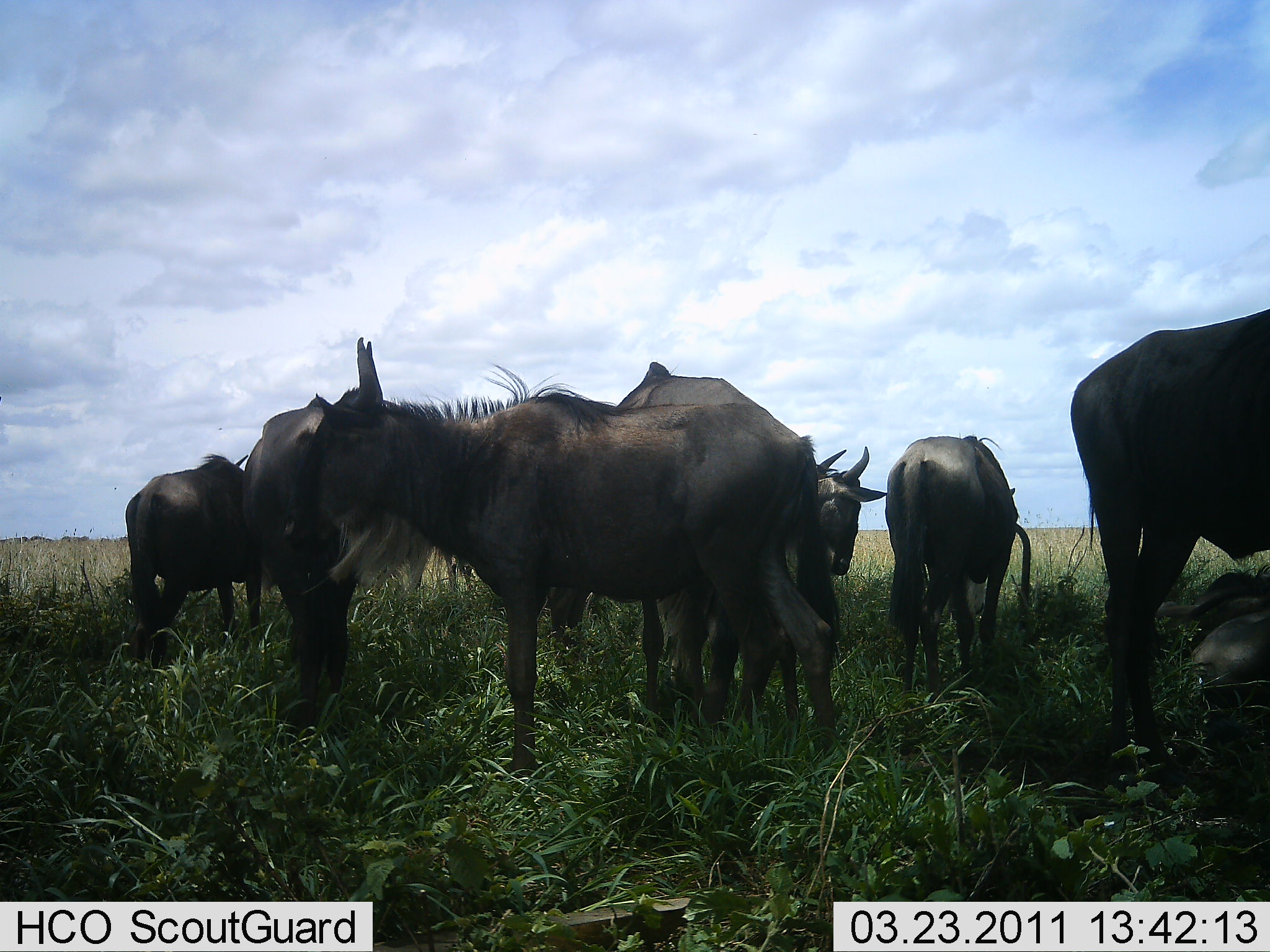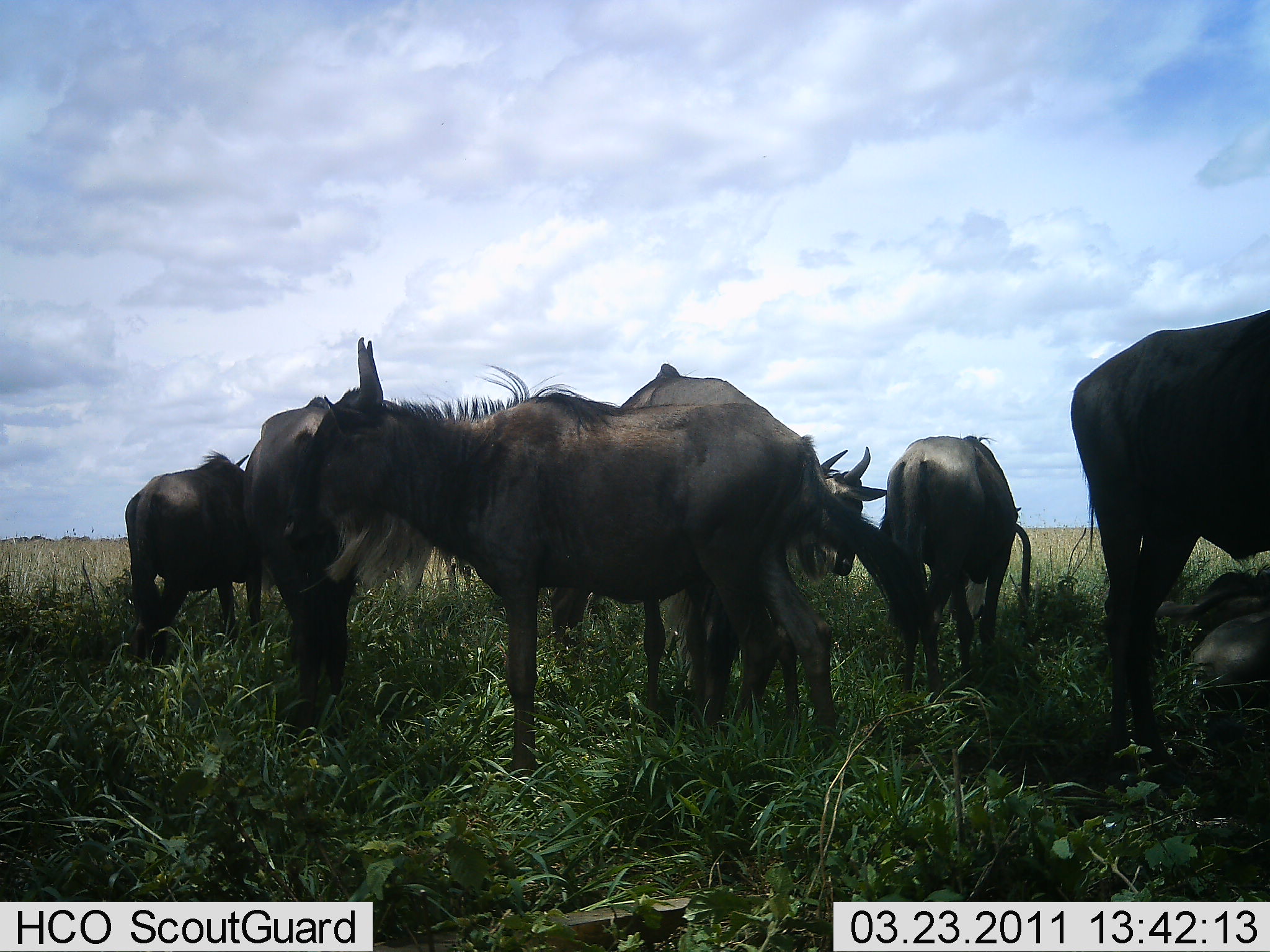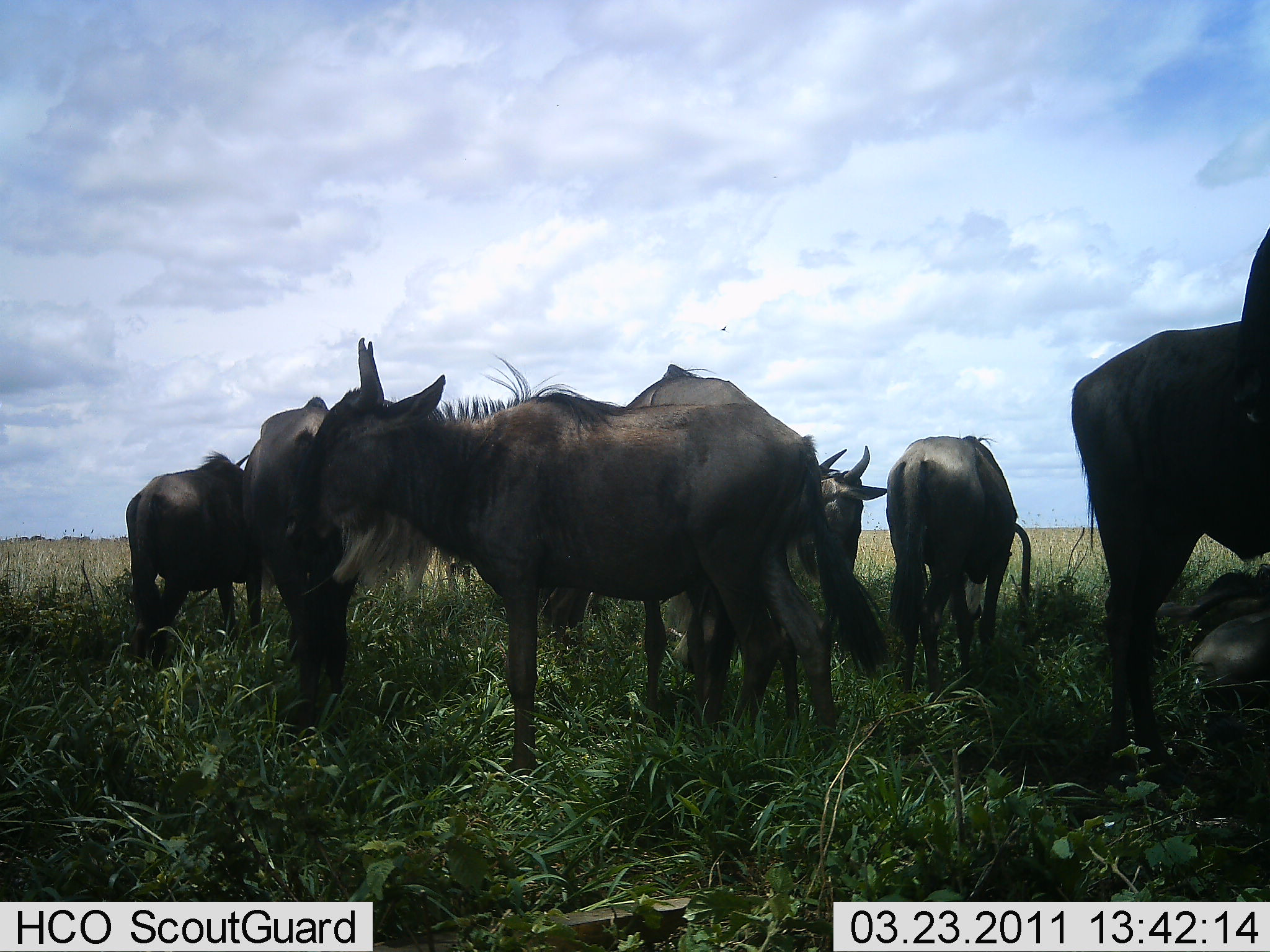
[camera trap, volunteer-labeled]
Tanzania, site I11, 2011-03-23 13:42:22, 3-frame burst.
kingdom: Animalia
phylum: Chordata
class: Mammalia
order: Artiodactyla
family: Bovidae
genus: Connochaetes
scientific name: Connochaetes taurinus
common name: blue wildebeest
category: wildebeest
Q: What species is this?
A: Wildebeest (blue wildebeest) (Connochaetes taurinus).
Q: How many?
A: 7.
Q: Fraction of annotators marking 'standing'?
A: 100%.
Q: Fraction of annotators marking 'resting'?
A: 18%.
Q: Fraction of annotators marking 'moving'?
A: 0%.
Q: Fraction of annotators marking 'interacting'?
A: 9%.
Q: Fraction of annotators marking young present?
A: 0%.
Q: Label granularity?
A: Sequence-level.